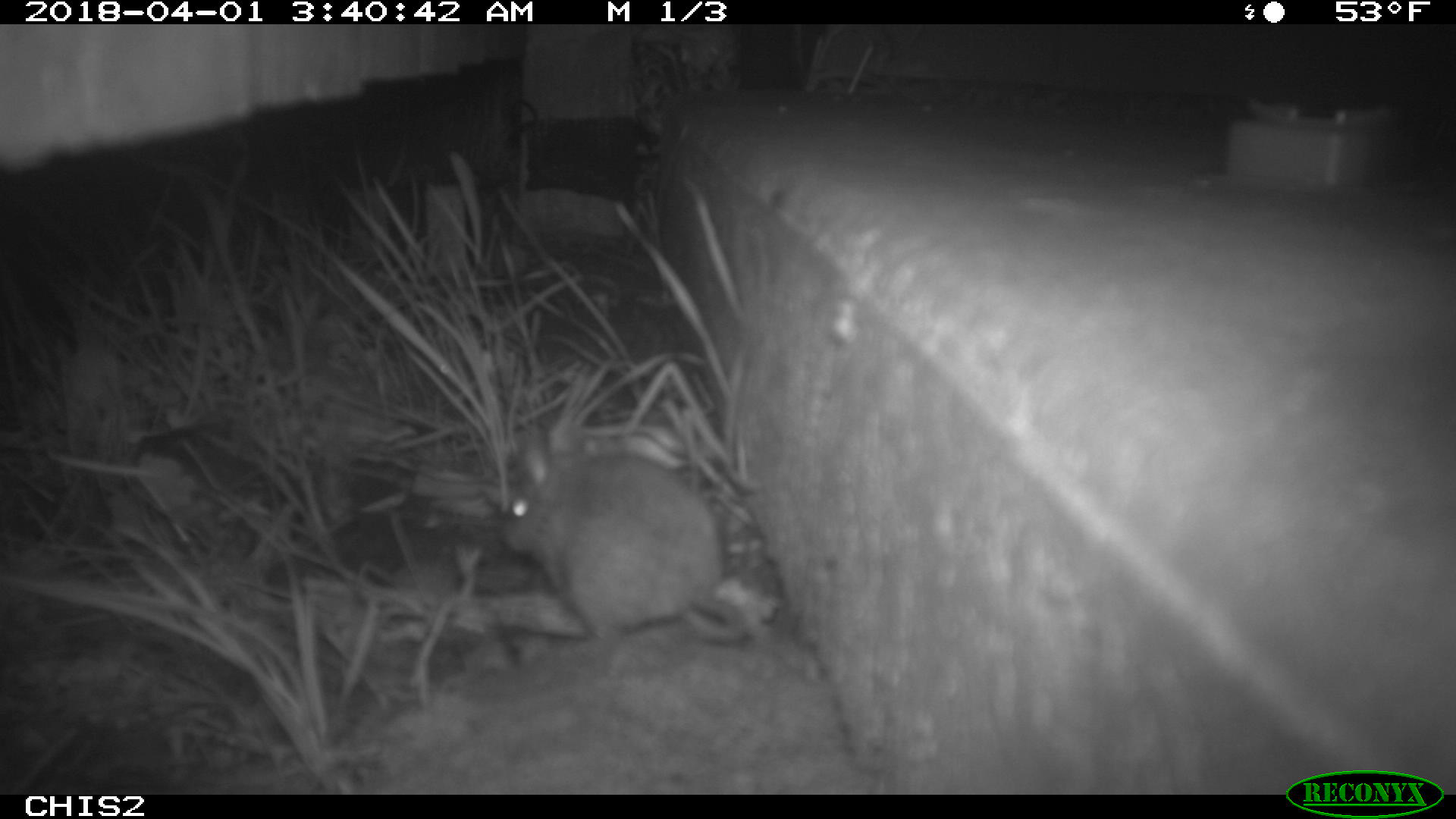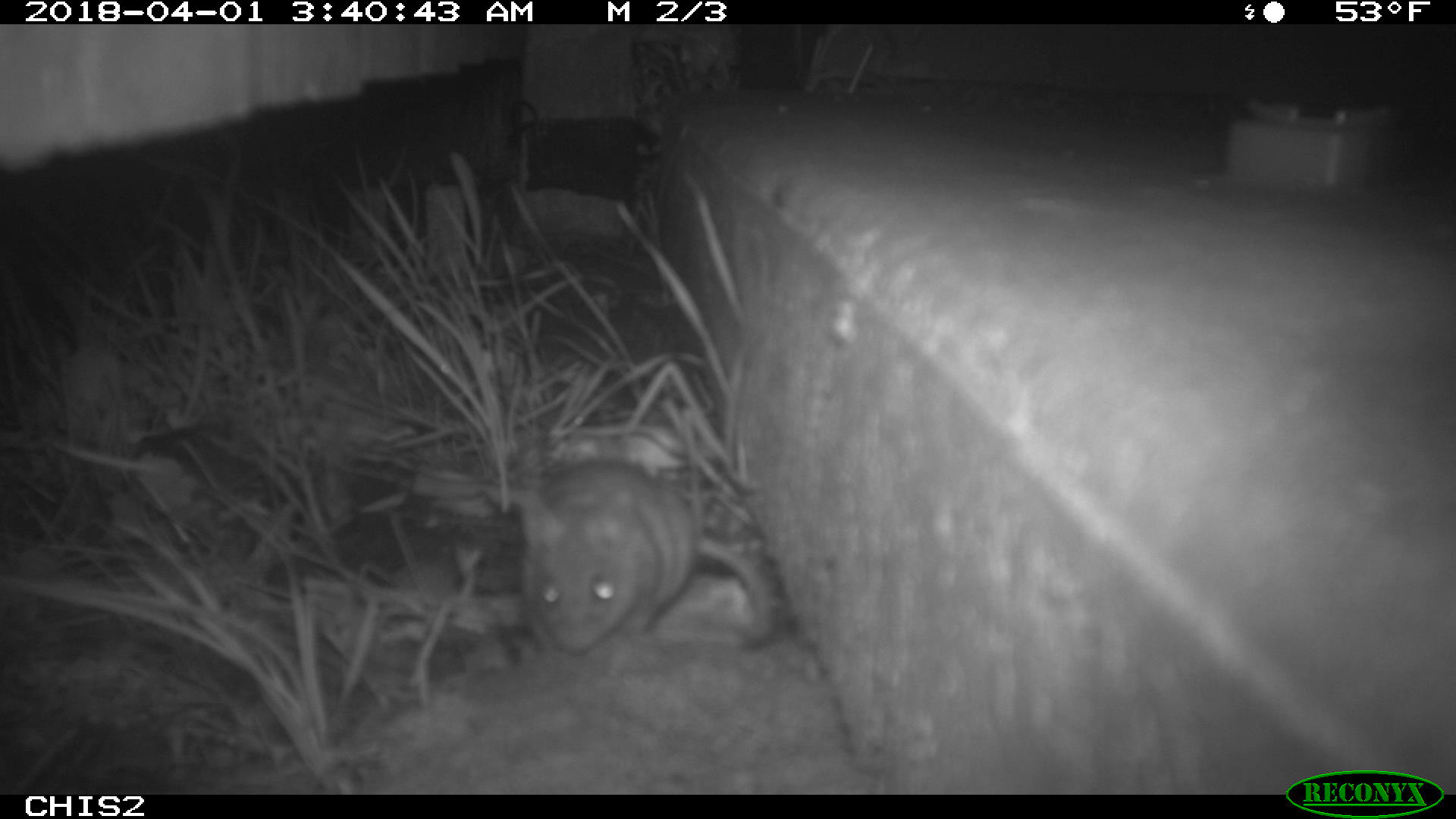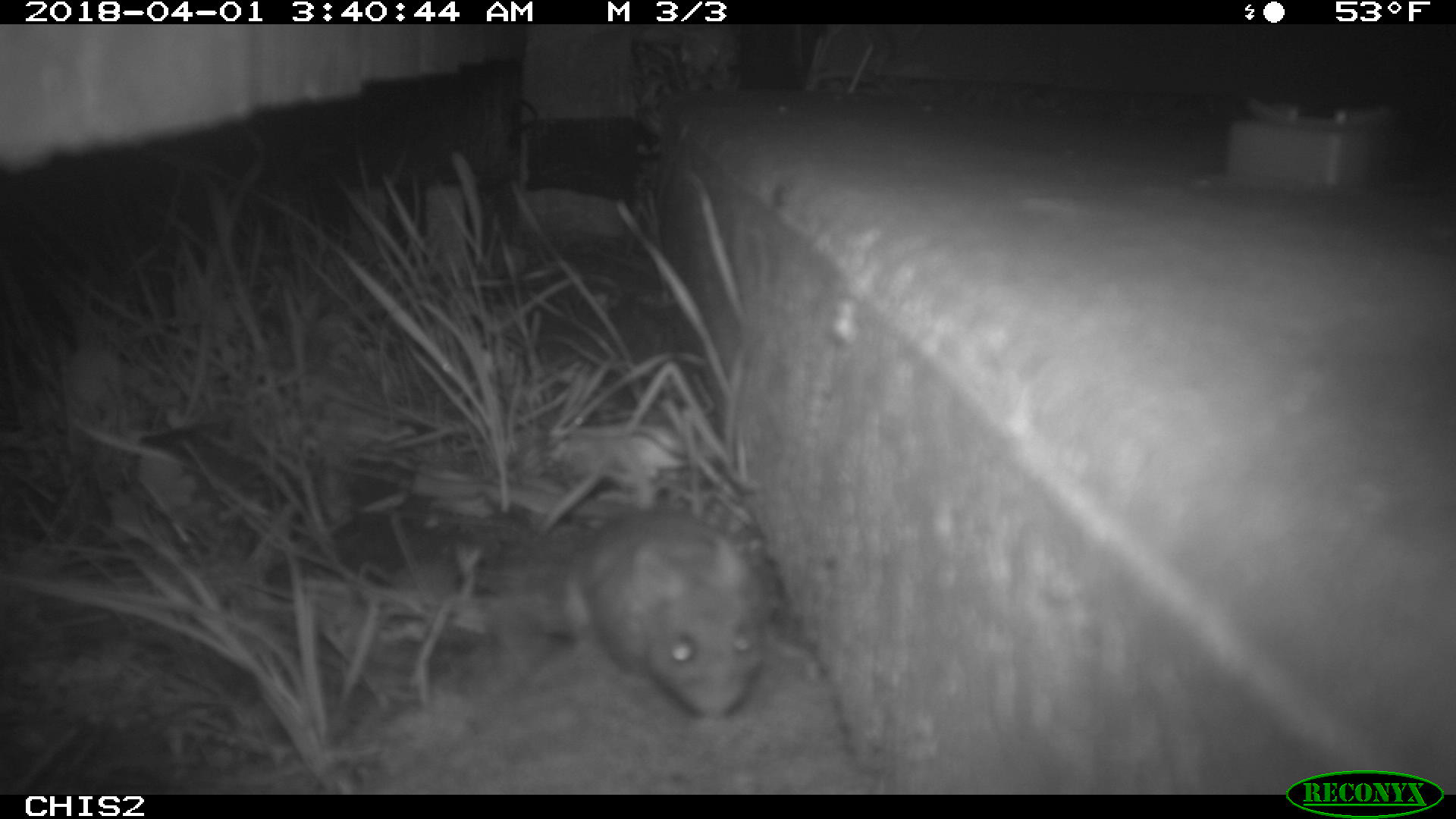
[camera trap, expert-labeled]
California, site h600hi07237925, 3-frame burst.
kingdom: Animalia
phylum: Chordata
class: Mammalia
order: Rodentia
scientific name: Rodentia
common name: rodent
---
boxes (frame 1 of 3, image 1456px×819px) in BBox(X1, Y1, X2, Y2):
rodent: BBox(494, 428, 752, 644)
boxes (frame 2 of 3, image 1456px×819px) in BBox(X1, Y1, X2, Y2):
rodent: BBox(520, 459, 770, 667)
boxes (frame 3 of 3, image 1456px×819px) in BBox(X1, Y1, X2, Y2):
rodent: BBox(559, 510, 773, 720)